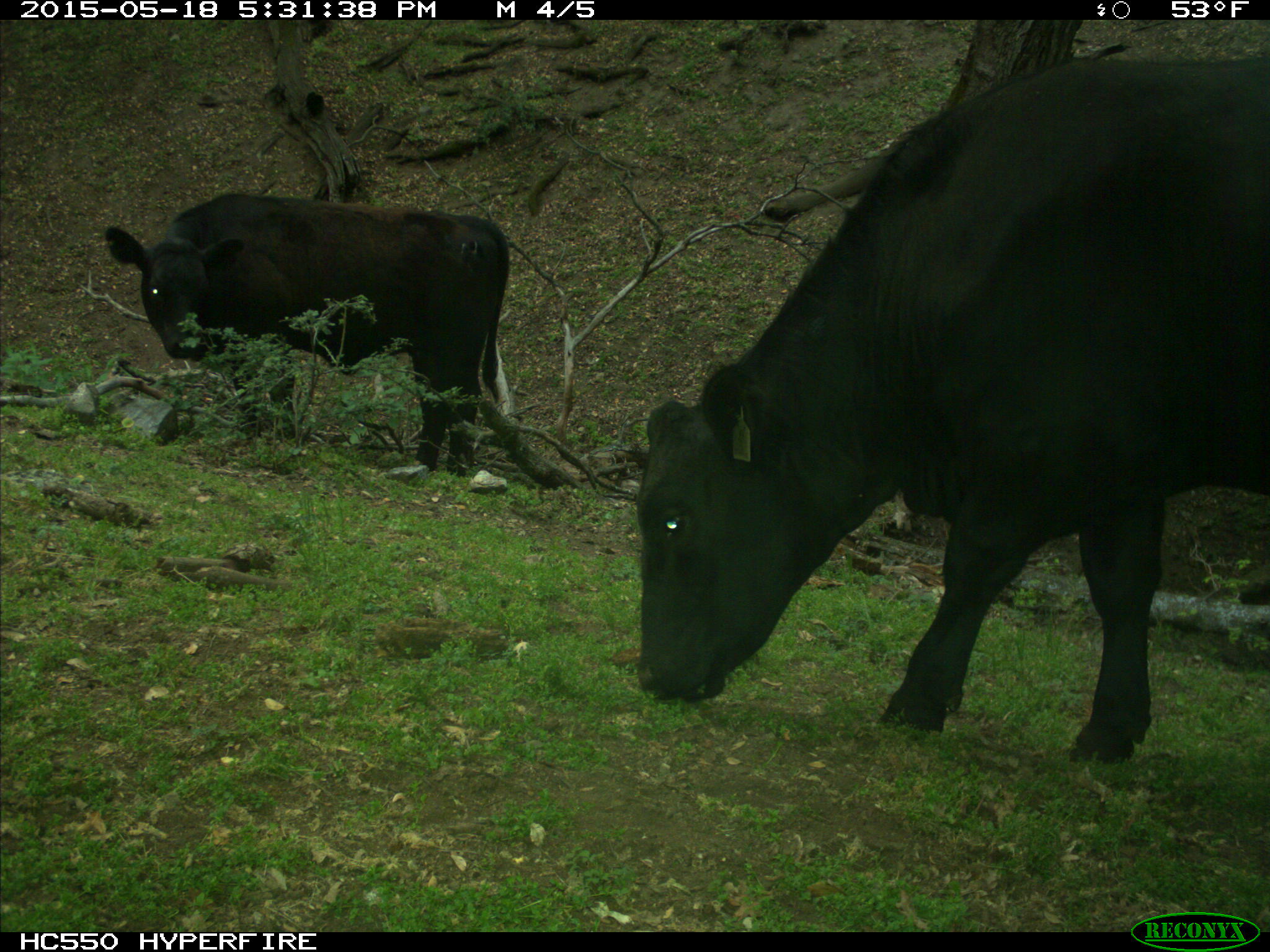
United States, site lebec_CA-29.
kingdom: Animalia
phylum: Chordata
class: Mammalia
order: Artiodactyla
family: Bovidae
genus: Bos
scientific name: Bos taurus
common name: domestic cow